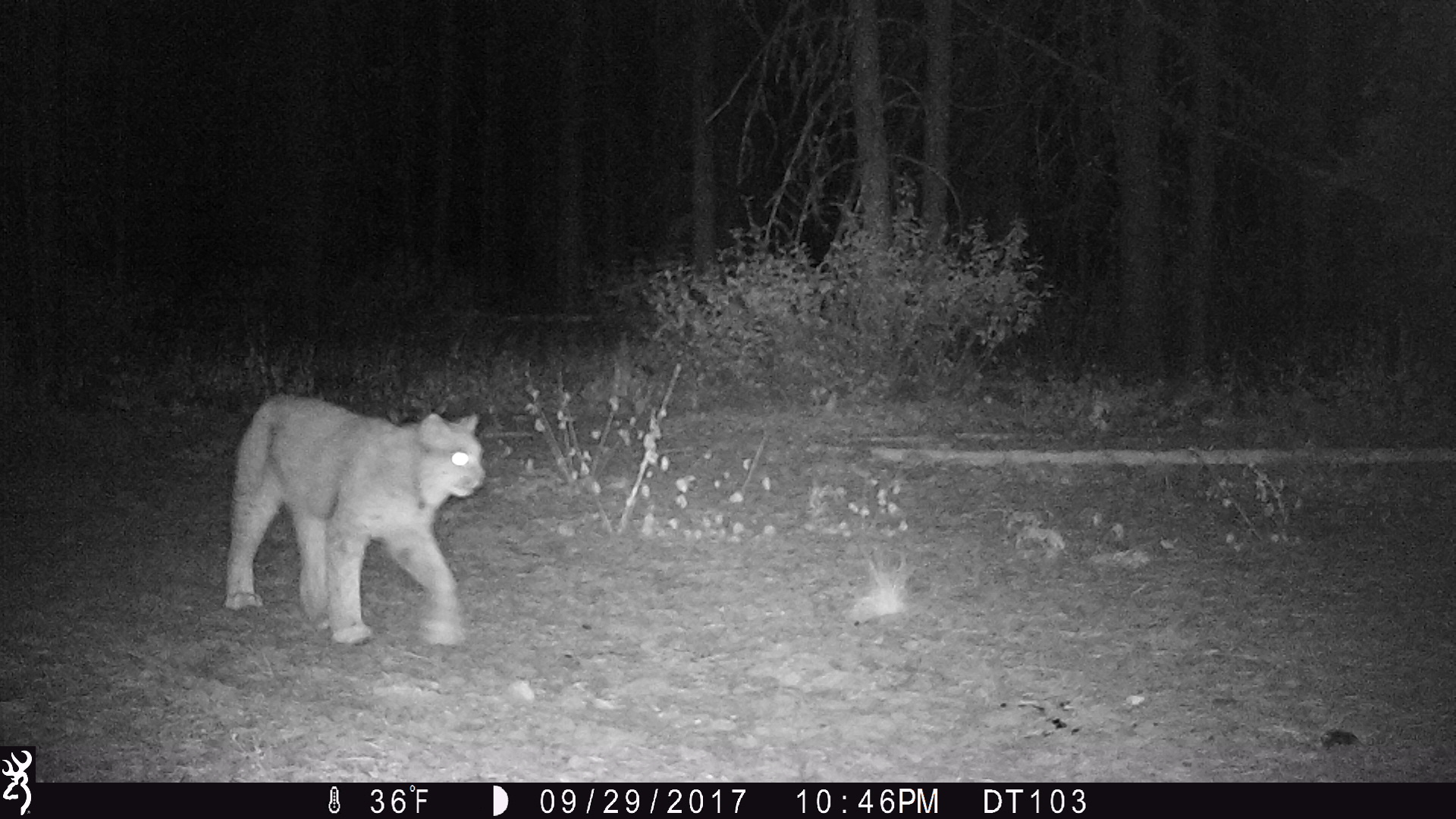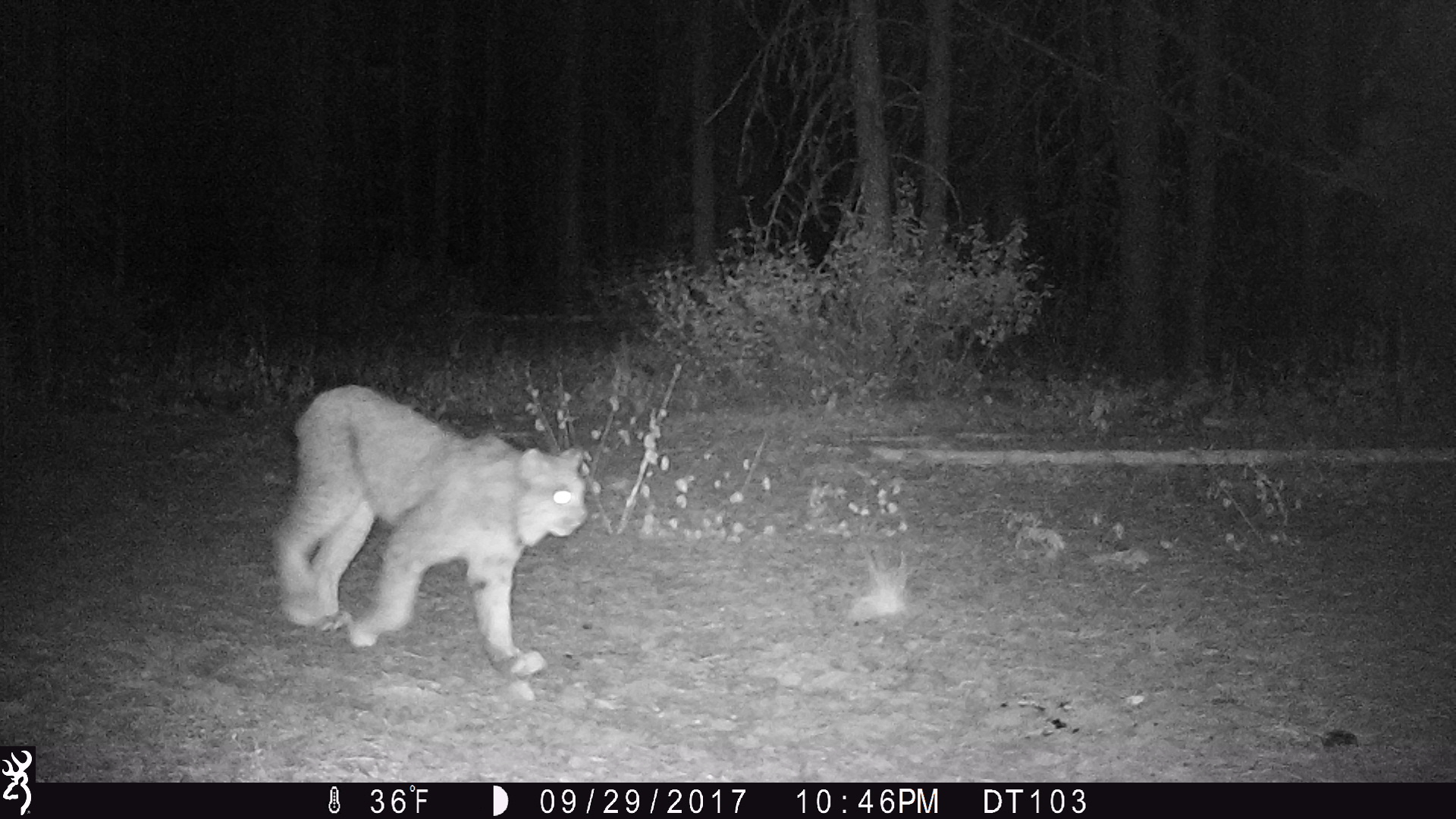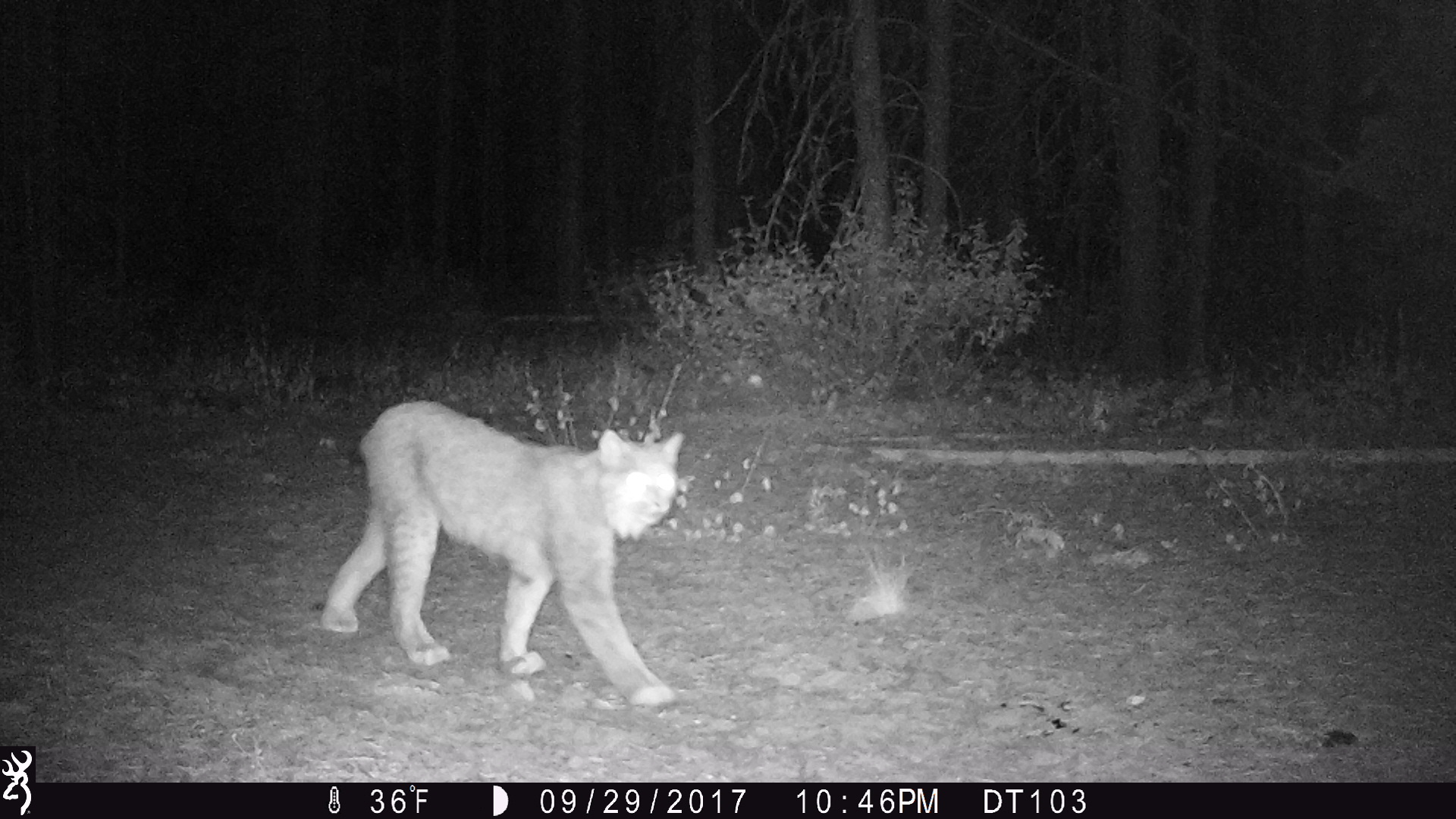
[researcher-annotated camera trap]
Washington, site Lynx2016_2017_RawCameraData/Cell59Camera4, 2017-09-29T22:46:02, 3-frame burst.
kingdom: Animalia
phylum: Chordata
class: Mammalia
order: Carnivora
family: Felidae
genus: Lynx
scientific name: Lynx canadensis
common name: canada lynx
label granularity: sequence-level